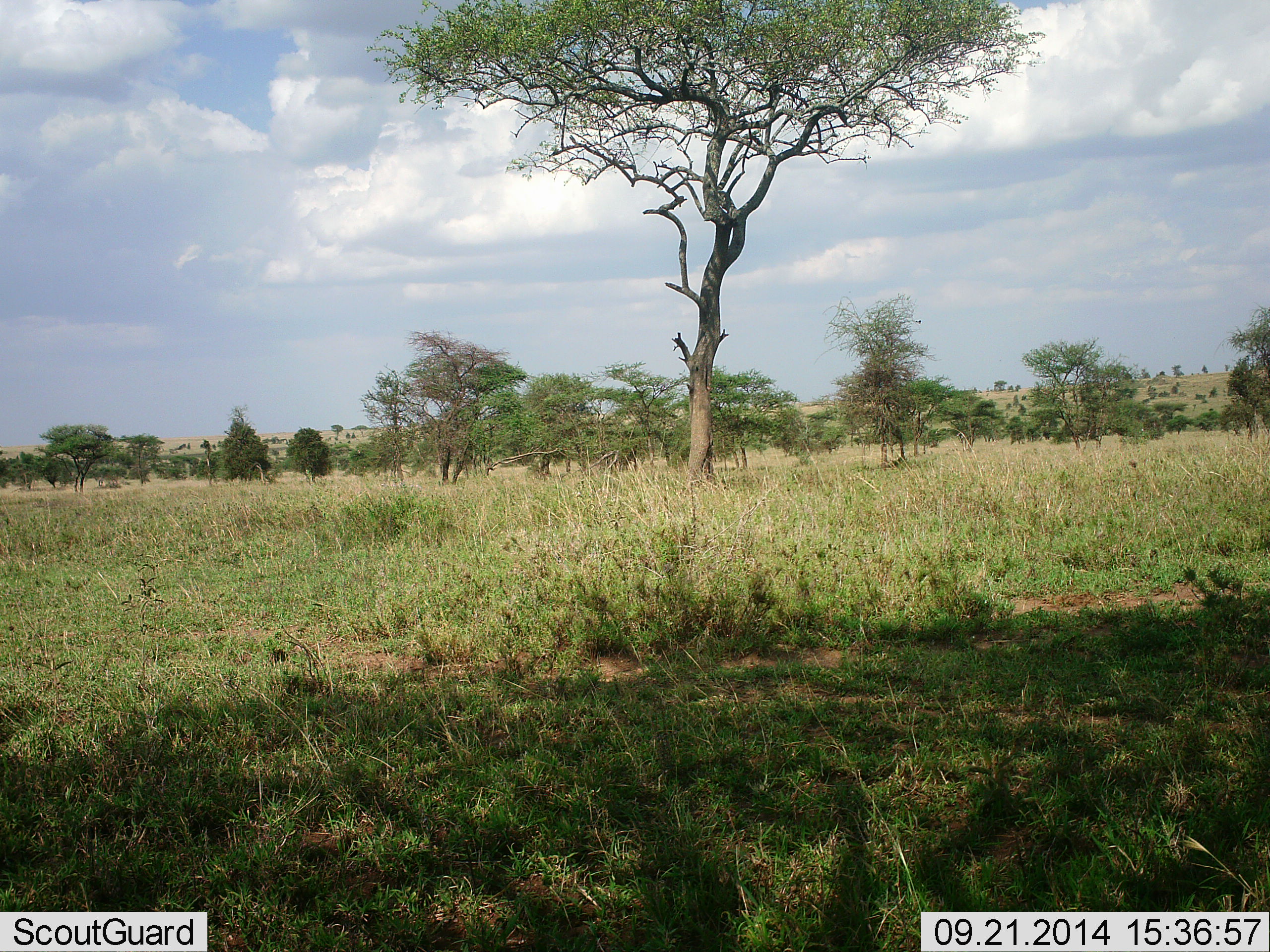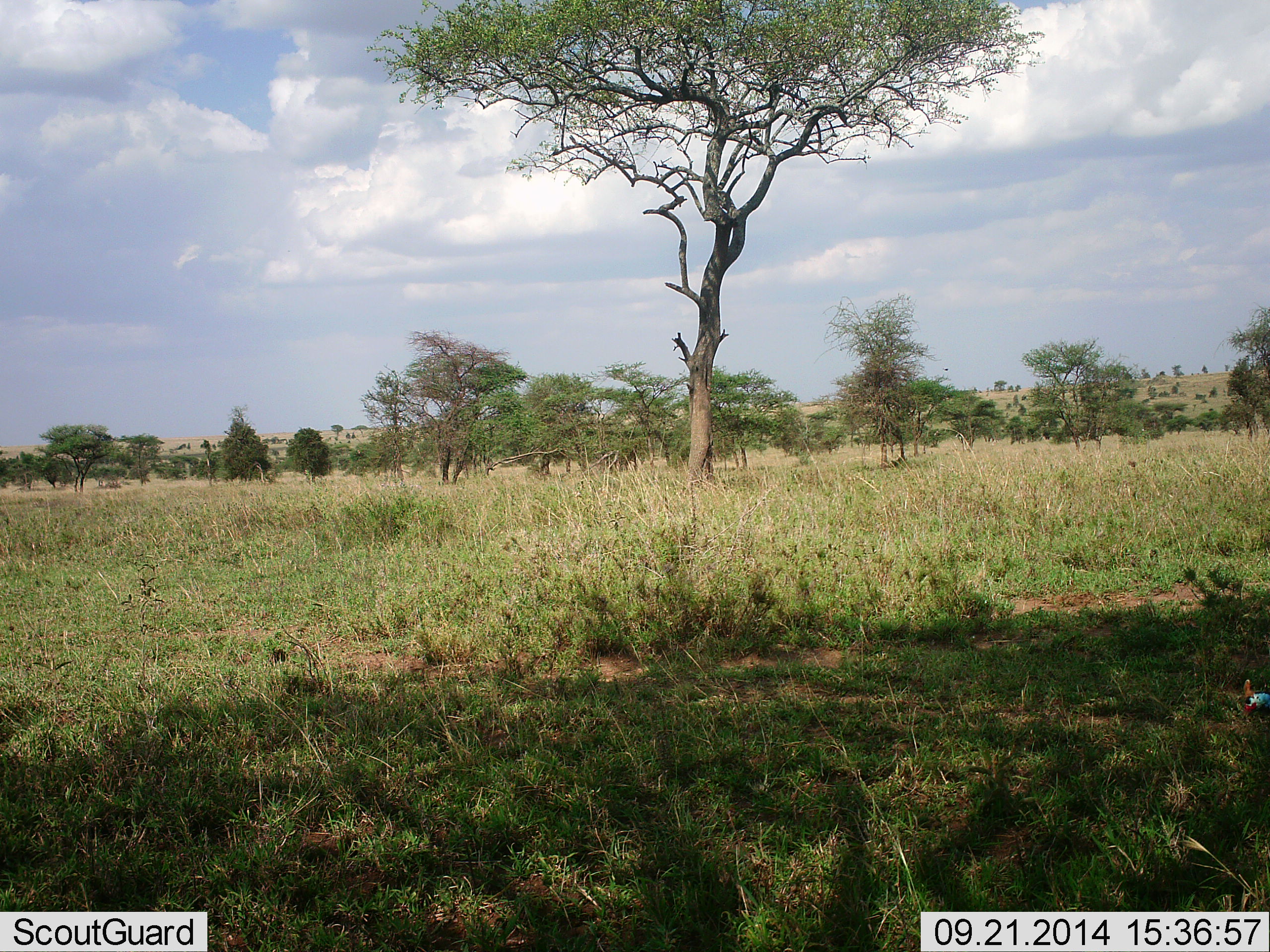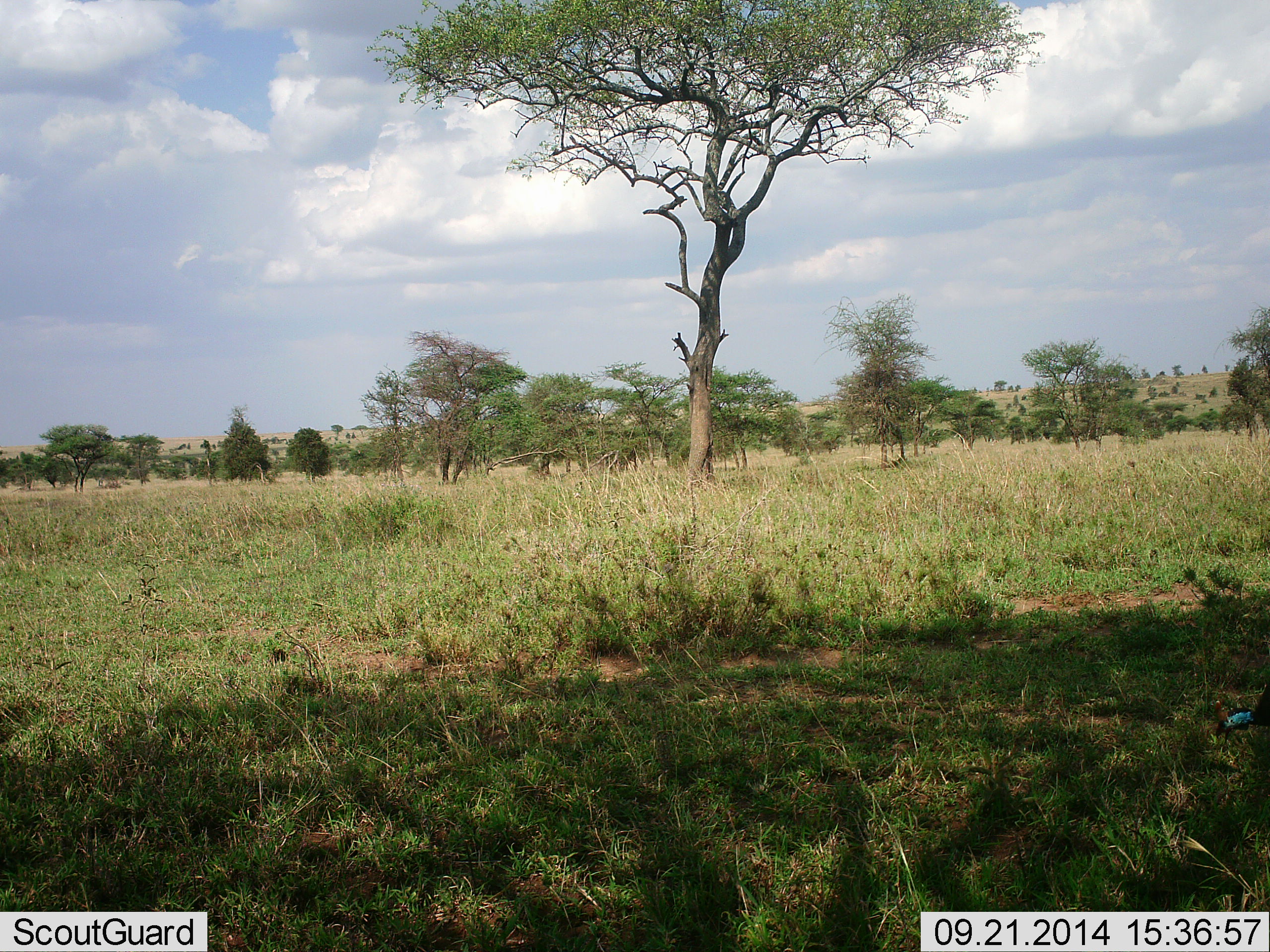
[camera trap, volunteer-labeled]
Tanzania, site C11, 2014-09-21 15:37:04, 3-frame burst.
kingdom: Animalia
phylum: Chordata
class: Aves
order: Galliformes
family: Numididae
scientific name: Numididae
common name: guinea fowl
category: guineafowl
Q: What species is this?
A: Guineafowl (guinea fowl) (Numididae).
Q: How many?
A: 1.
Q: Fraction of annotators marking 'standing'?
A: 0%.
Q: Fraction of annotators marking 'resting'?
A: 0%.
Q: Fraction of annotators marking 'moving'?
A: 50%.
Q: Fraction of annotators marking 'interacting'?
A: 0%.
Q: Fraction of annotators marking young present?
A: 0%.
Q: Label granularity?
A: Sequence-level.